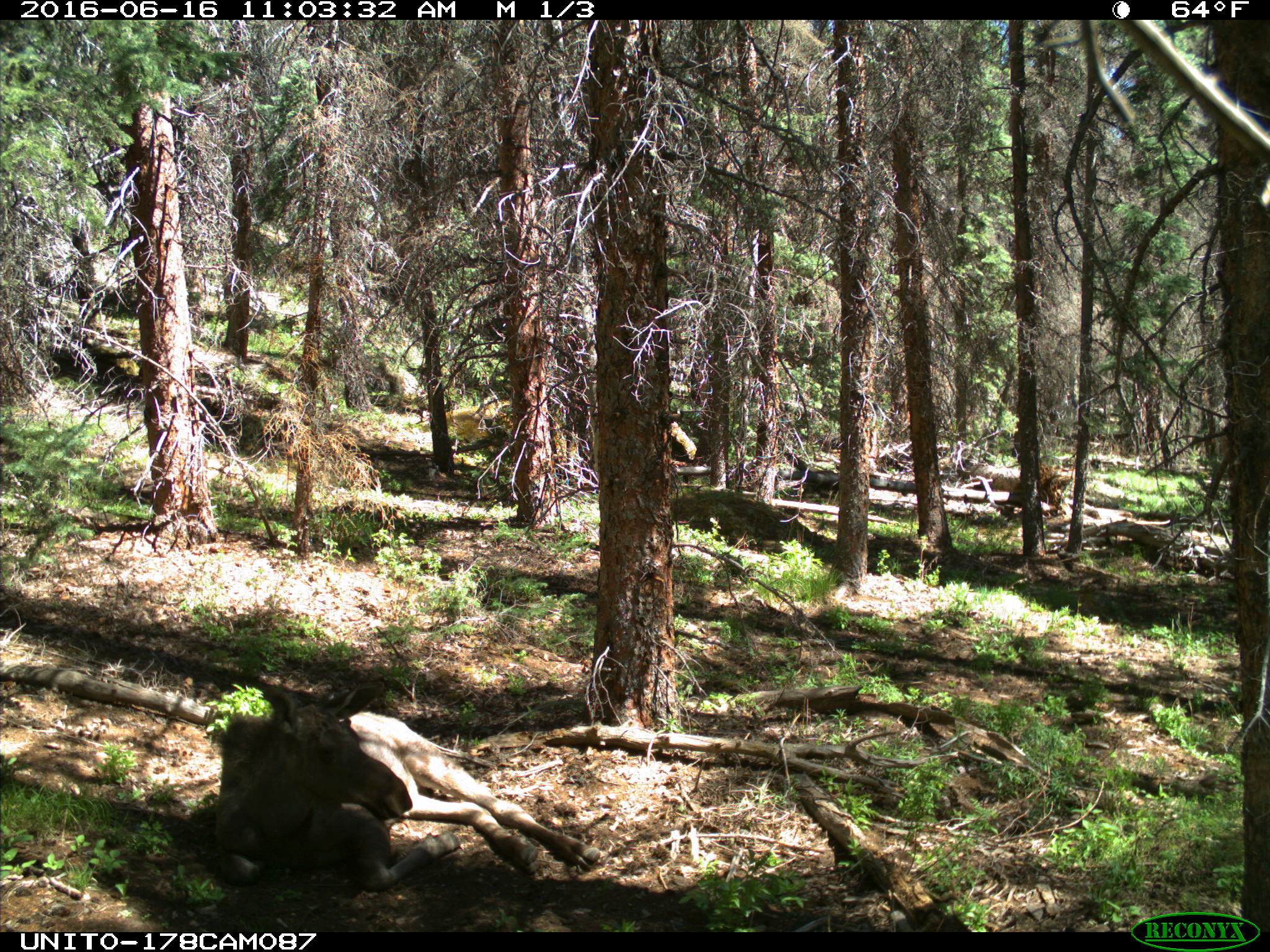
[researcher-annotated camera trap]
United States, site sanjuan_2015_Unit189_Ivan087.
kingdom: Animalia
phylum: Chordata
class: Mammalia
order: Artiodactyla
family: Cervidae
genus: Alces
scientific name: Alces alces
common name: moose